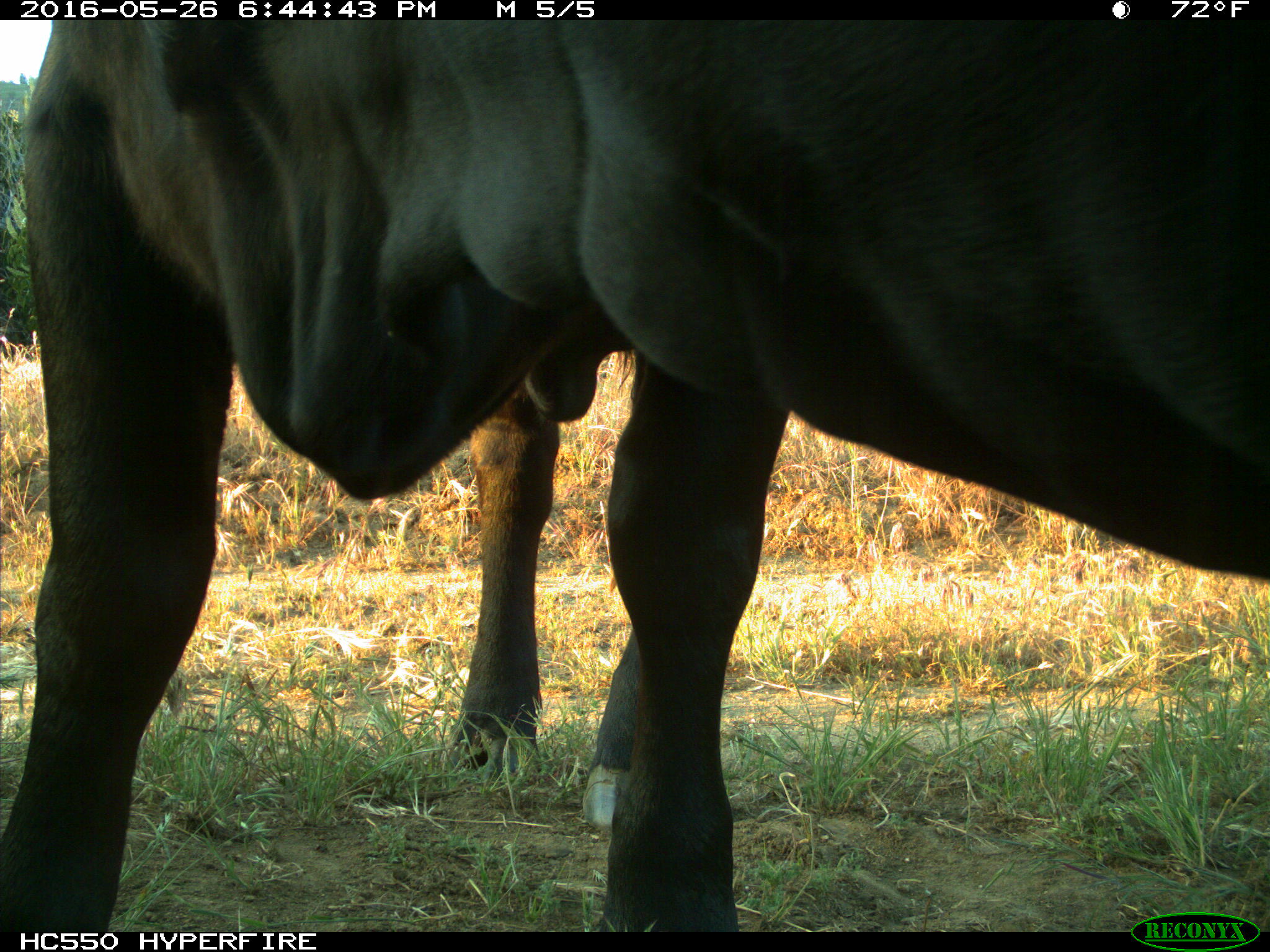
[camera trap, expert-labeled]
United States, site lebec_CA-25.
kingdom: Animalia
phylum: Chordata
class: Mammalia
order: Artiodactyla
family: Bovidae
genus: Bos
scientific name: Bos taurus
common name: domestic cow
Bos taurus (domestic cow).